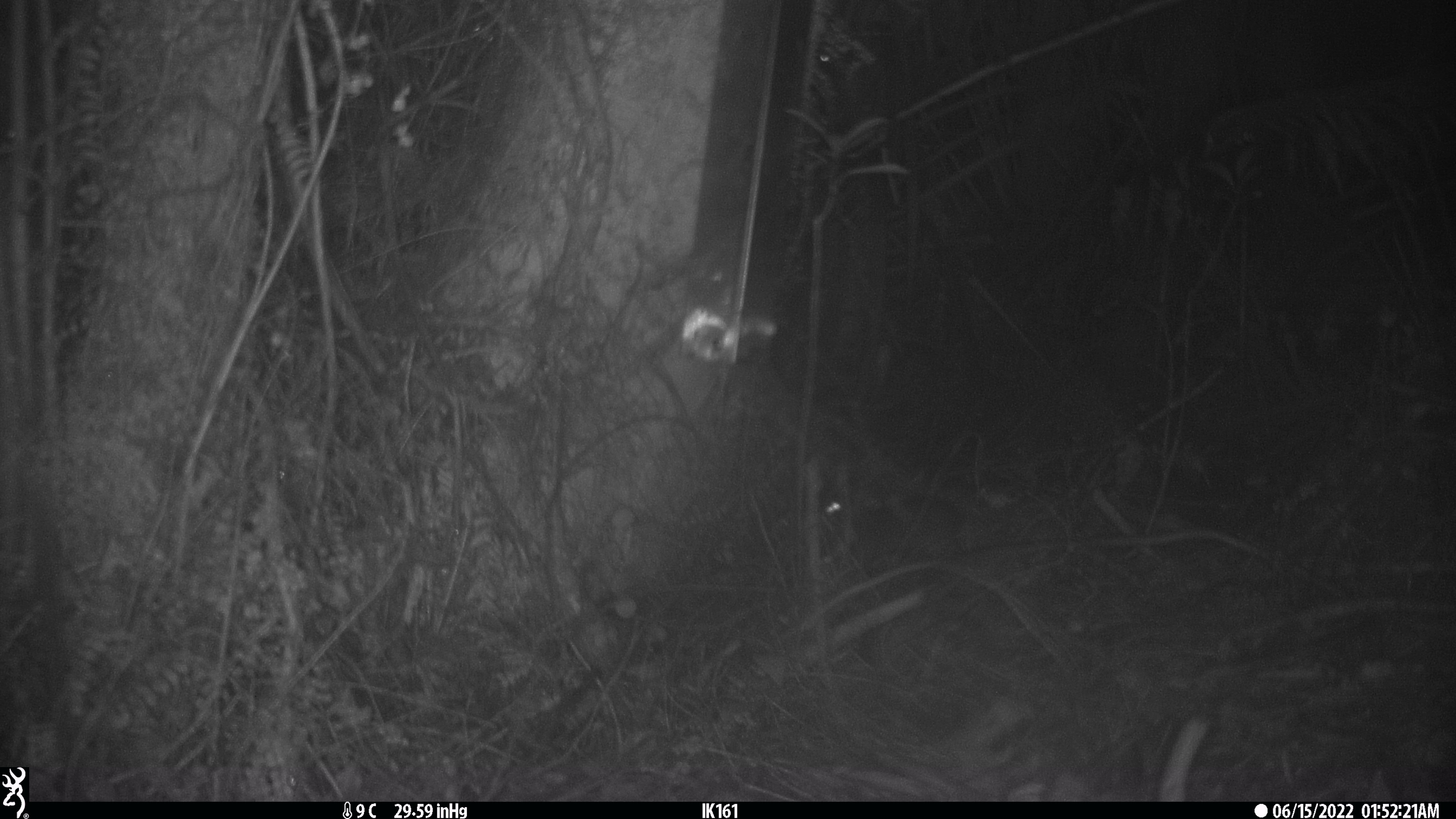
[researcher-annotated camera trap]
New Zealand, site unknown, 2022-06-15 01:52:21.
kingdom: Animalia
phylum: Chordata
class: Mammalia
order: Rodentia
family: Muridae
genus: Rattus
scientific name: Rattus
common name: rat